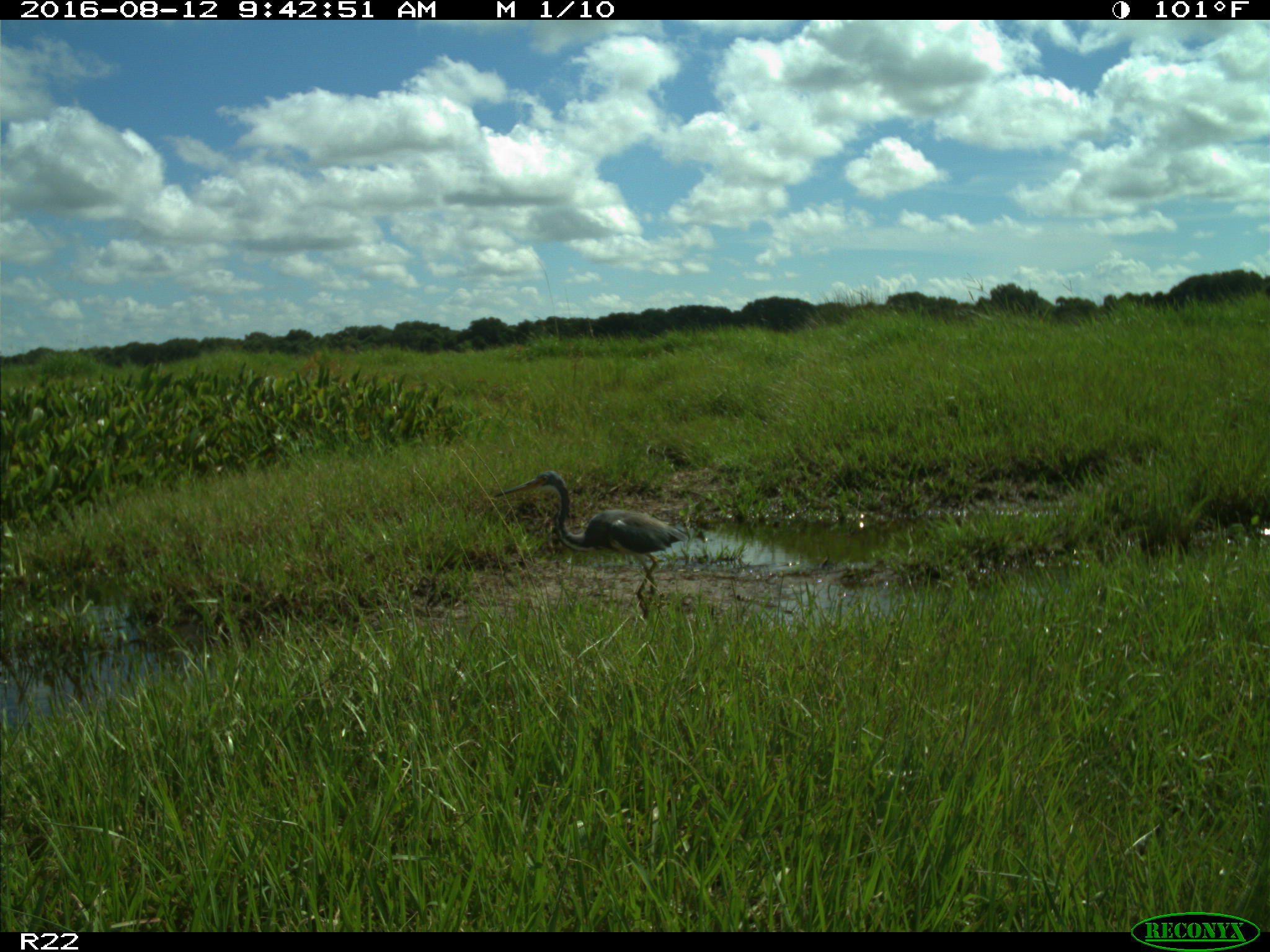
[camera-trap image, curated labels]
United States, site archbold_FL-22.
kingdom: Animalia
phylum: Chordata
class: Aves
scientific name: Aves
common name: birds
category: unidentified bird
Unidentified bird (birds) (Aves).